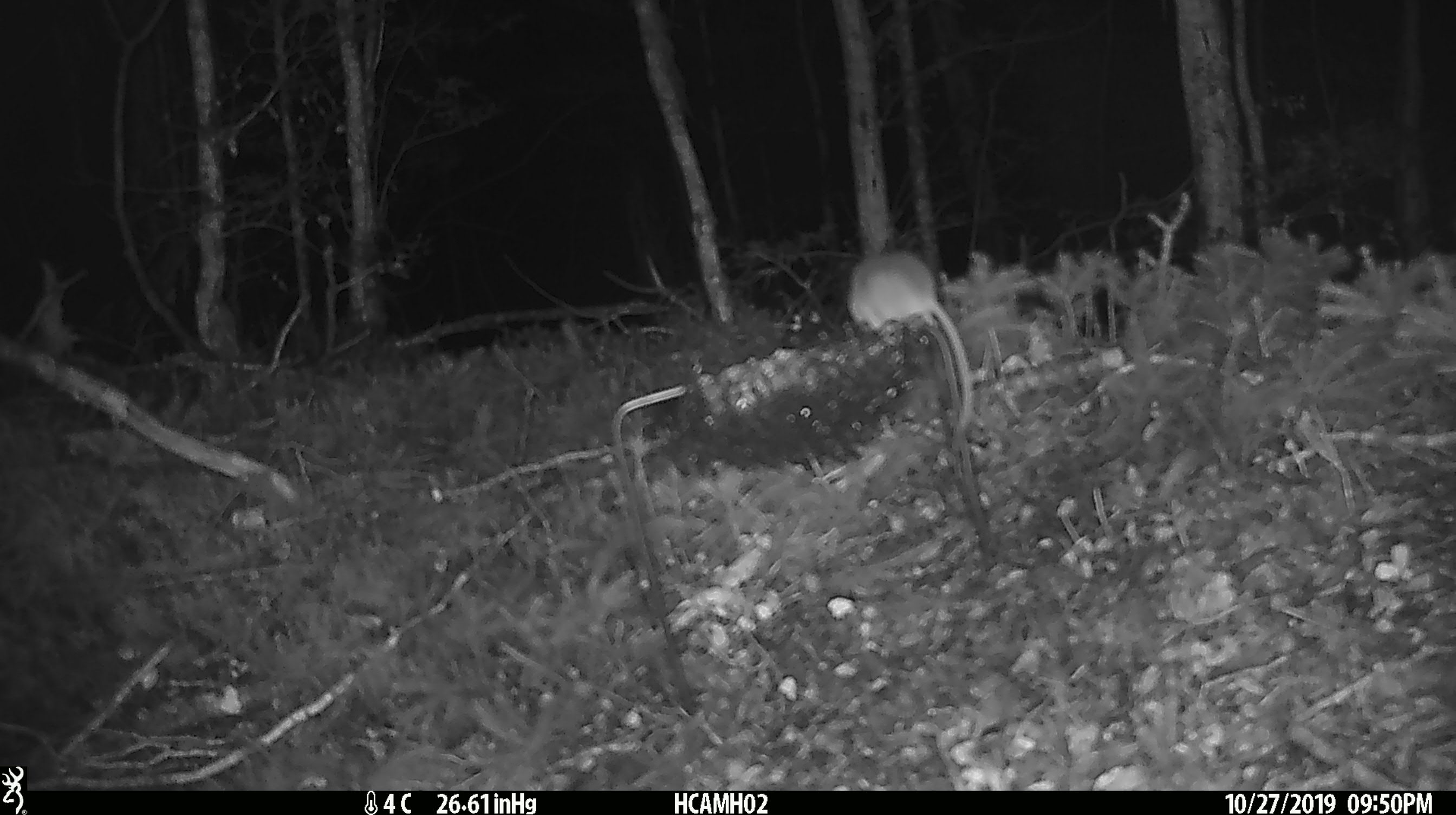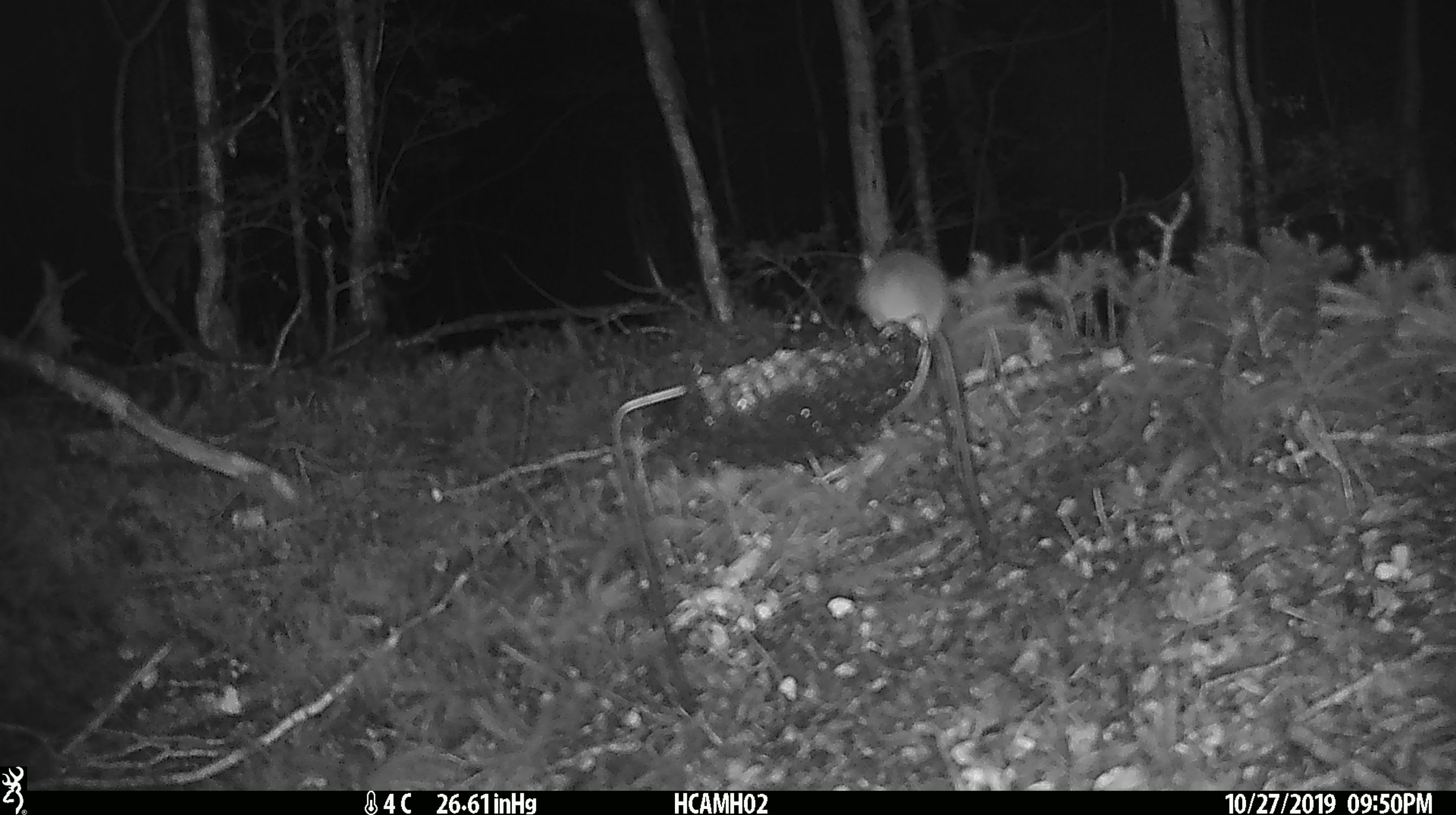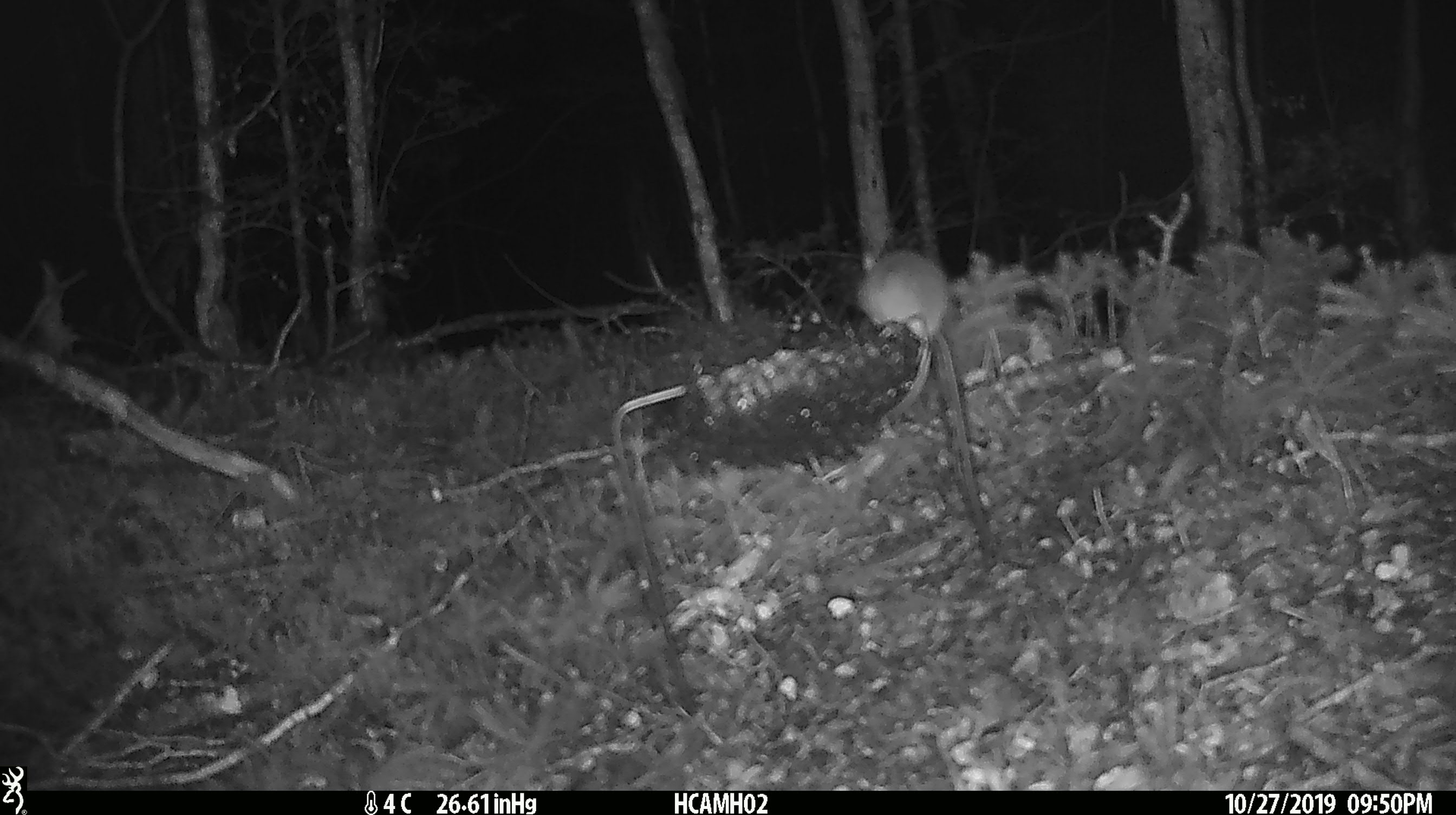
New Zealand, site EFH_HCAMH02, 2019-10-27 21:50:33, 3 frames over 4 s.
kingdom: Animalia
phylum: Chordata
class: Mammalia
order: Rodentia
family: Muridae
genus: Mus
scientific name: Mus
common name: mouse